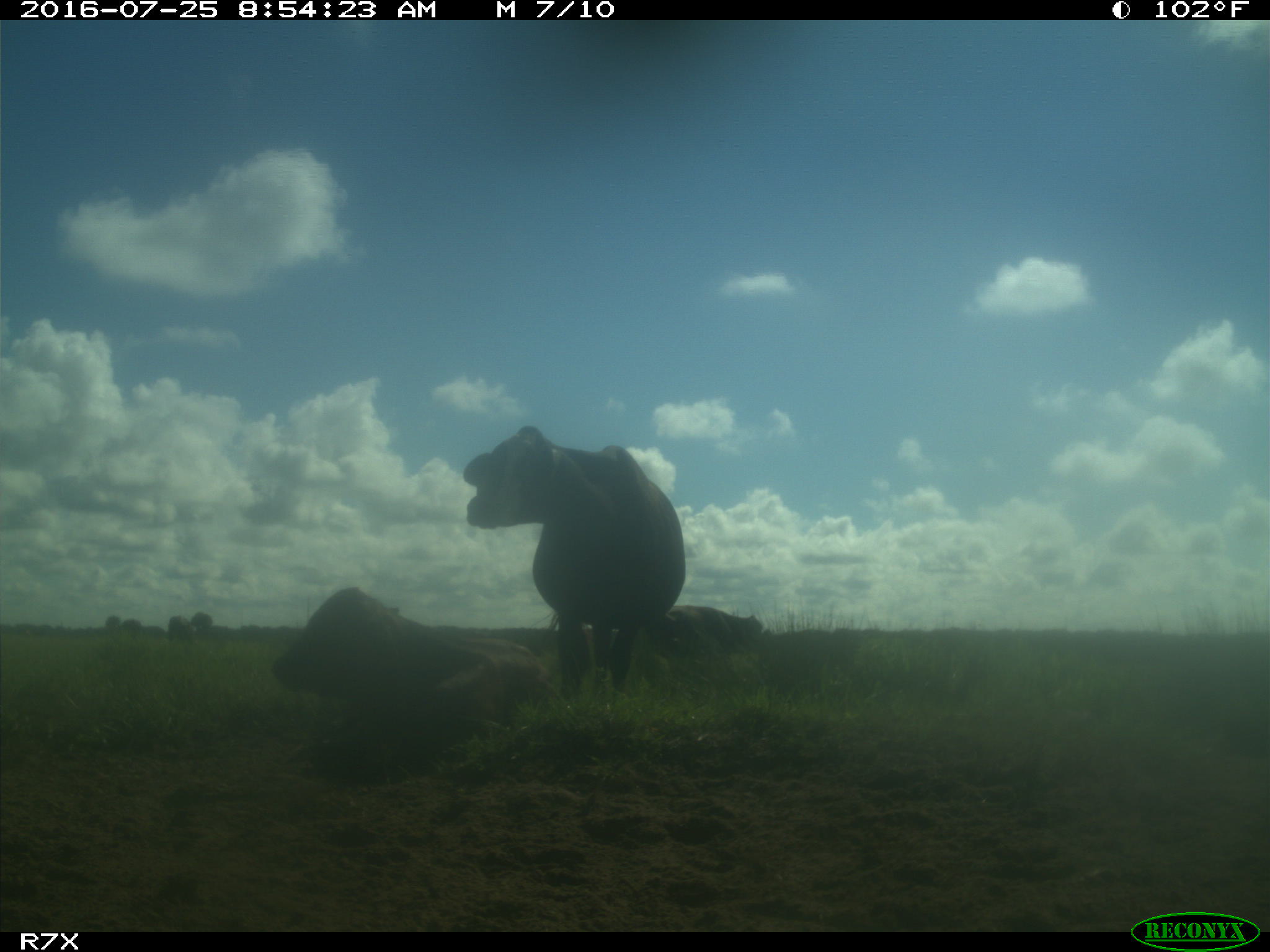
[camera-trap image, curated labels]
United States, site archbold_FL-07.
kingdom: Animalia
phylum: Chordata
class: Mammalia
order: Artiodactyla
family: Bovidae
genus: Bos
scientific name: Bos taurus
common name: domestic cow